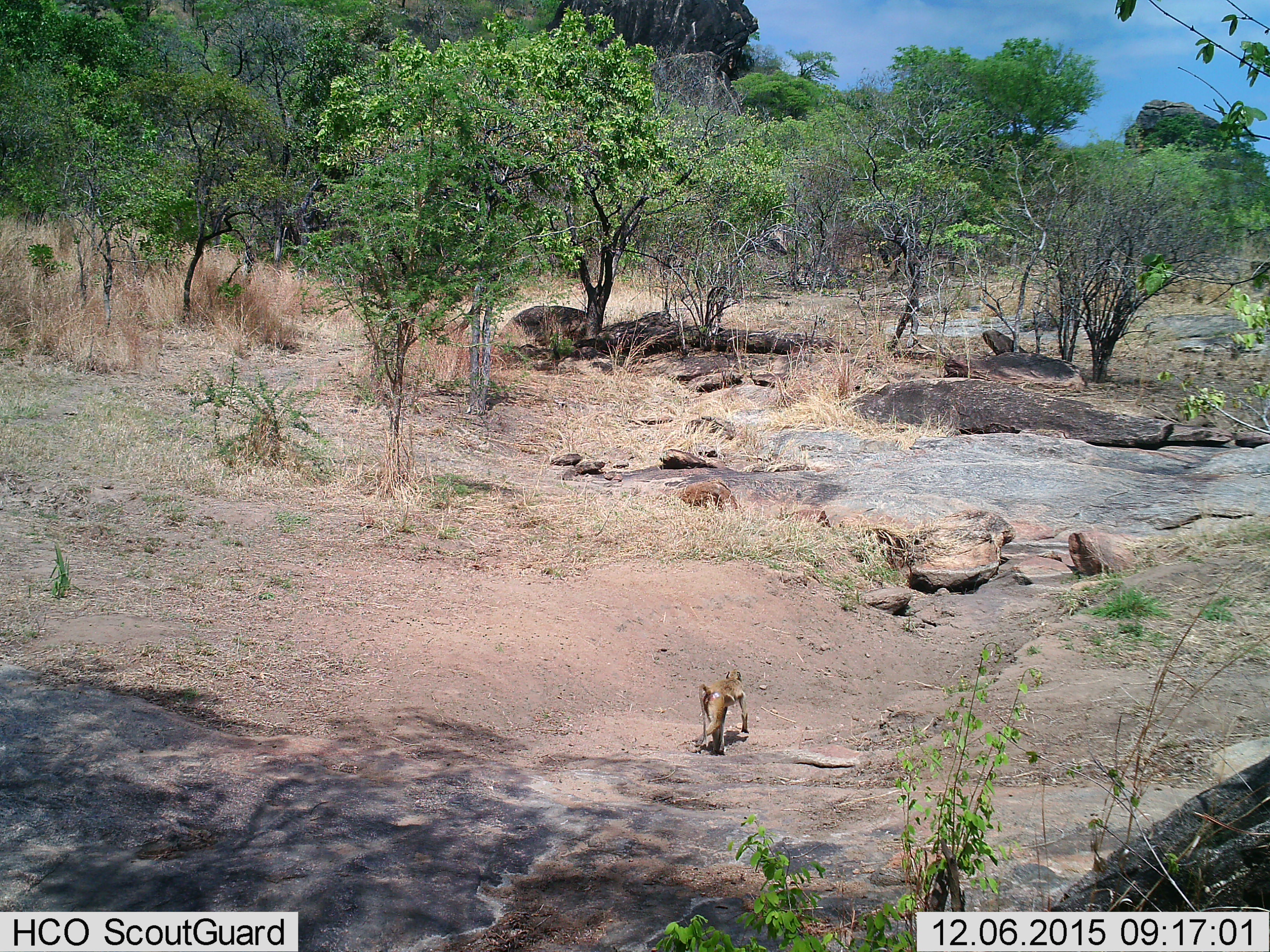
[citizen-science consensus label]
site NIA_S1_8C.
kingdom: Animalia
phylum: Chordata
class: Mammalia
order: Primates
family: Cercopithecidae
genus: Papio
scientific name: Papio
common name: baboon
Baboon (Papio), count 1. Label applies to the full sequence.